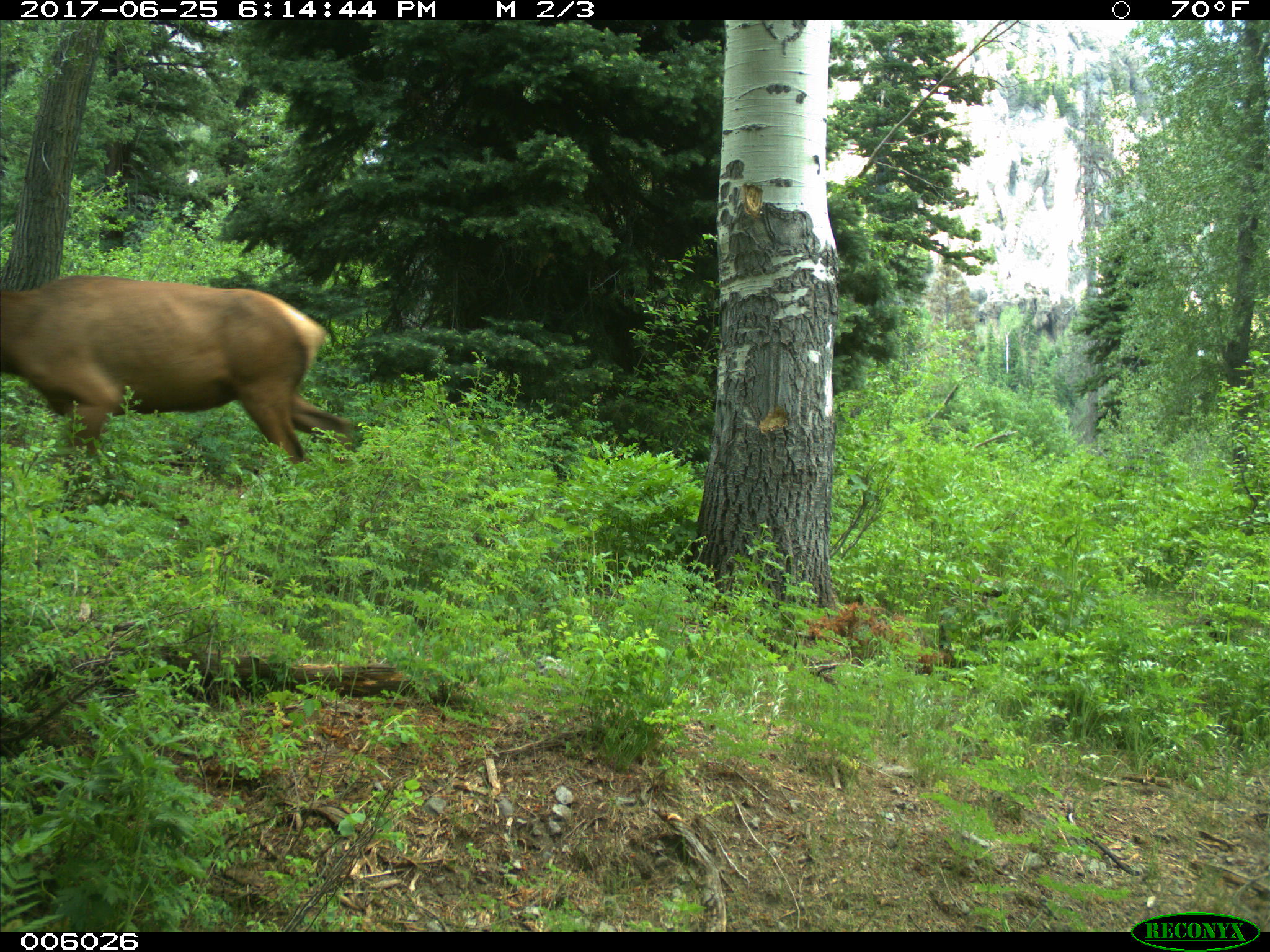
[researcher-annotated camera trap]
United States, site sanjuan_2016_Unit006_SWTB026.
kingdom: Animalia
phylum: Chordata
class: Mammalia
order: Artiodactyla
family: Cervidae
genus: Cervus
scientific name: Cervus elaphus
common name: red deer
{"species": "Cervus elaphus (red deer)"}